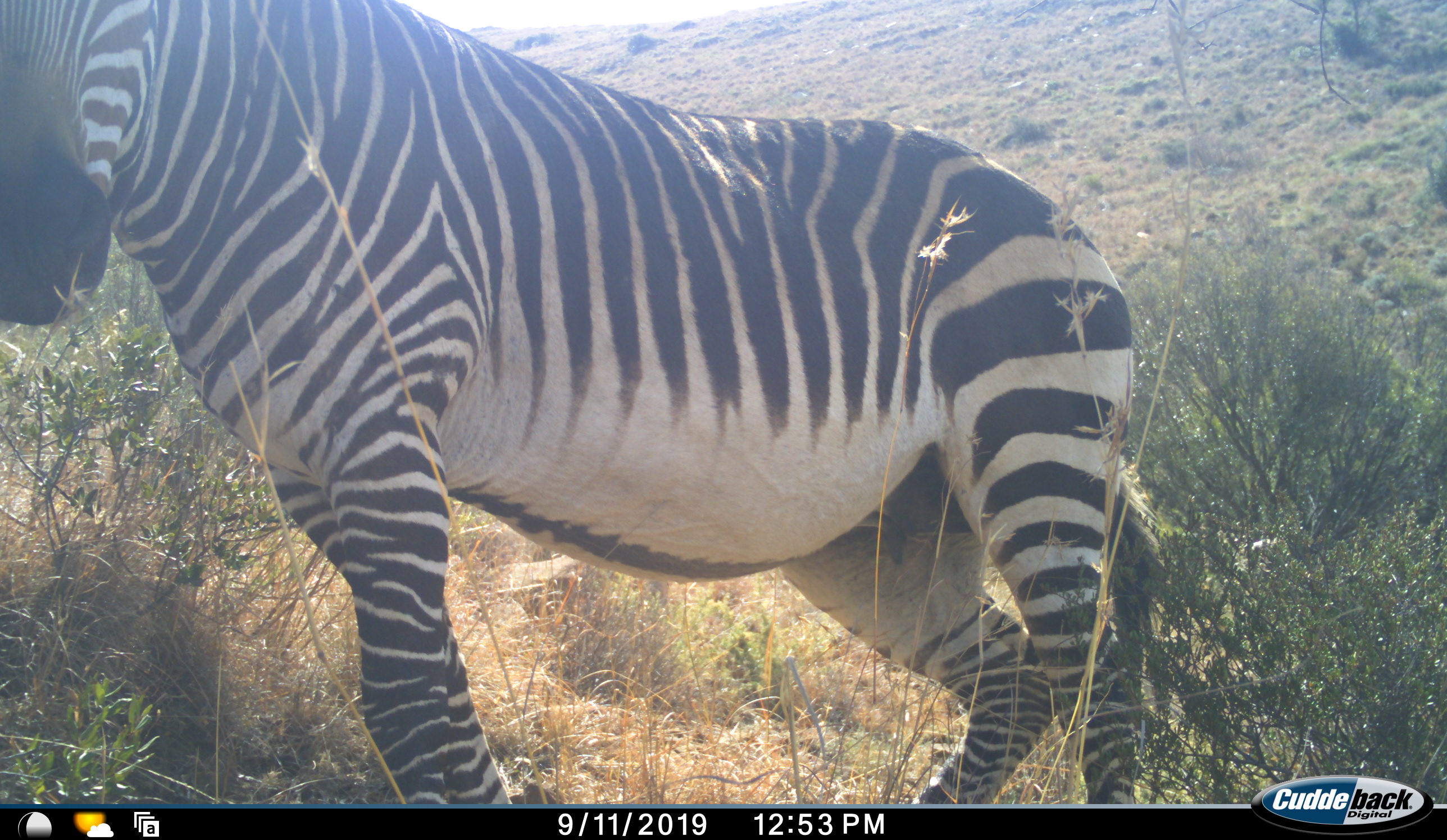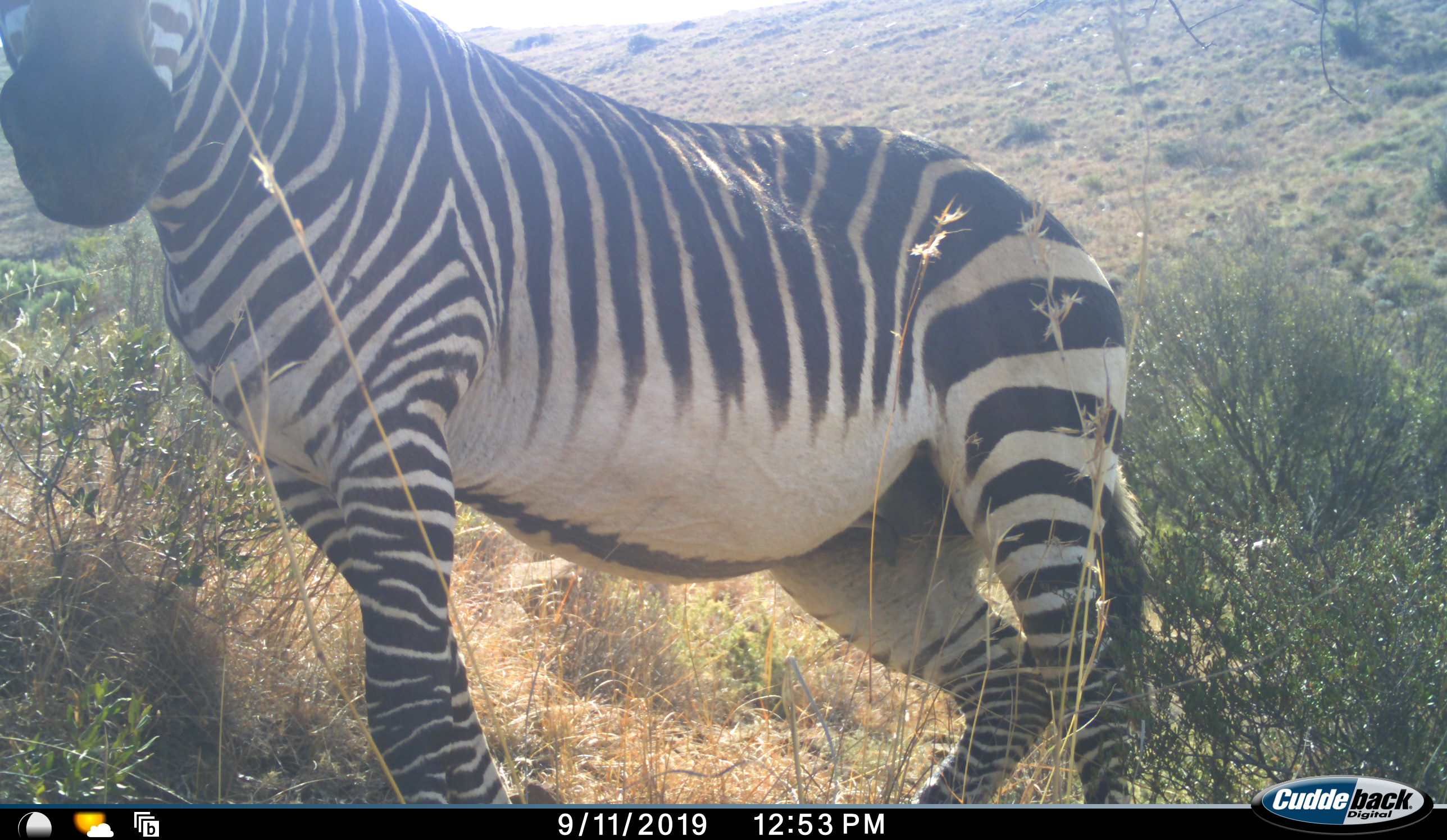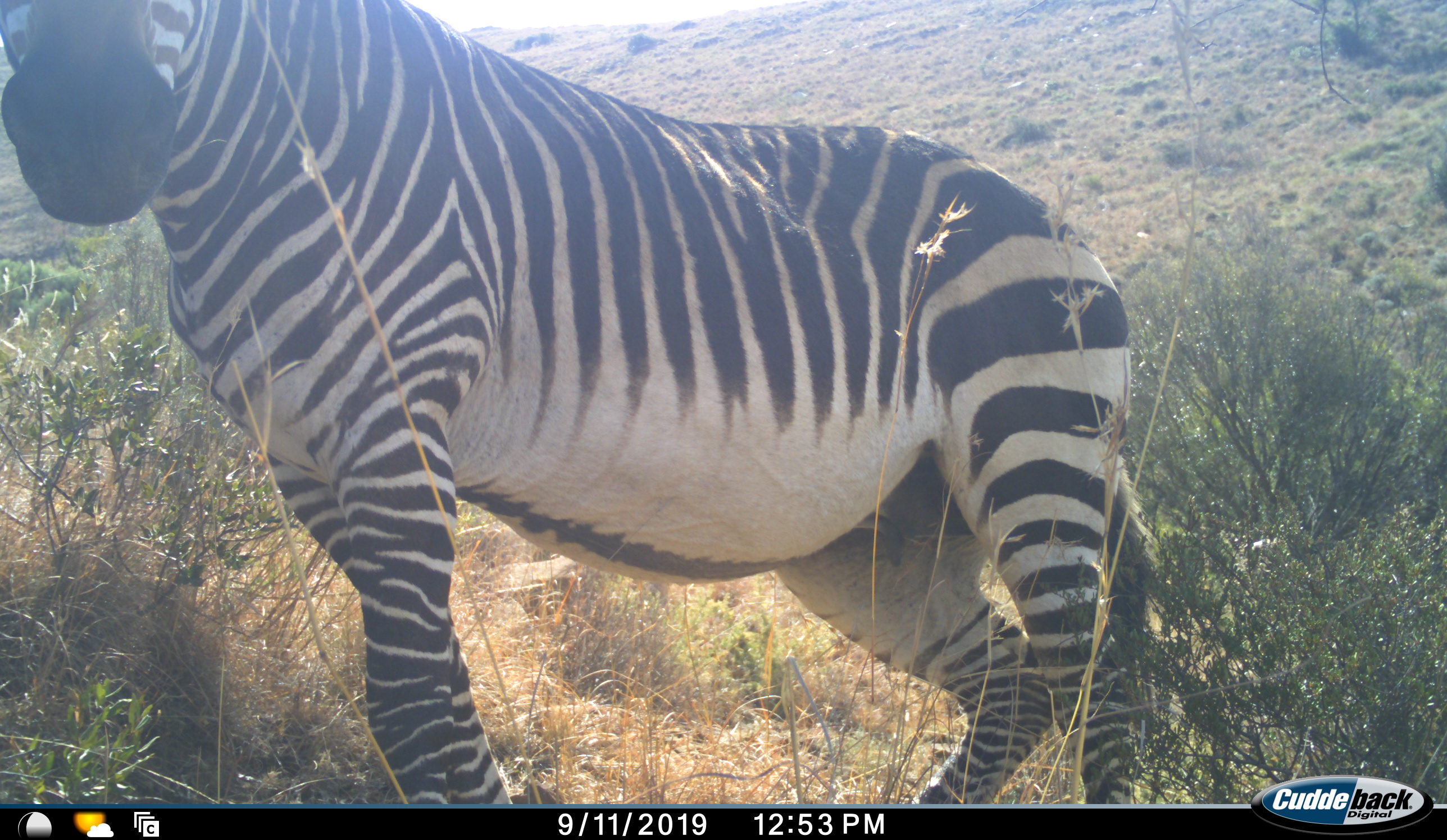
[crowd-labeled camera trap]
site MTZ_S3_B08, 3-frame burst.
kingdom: Animalia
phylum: Chordata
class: Mammalia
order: Perissodactyla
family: Equidae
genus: Equus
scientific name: Equus zebra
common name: mountain zebra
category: zebramountain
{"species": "zebramountain (mountain zebra) (Equus zebra)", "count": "1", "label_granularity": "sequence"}